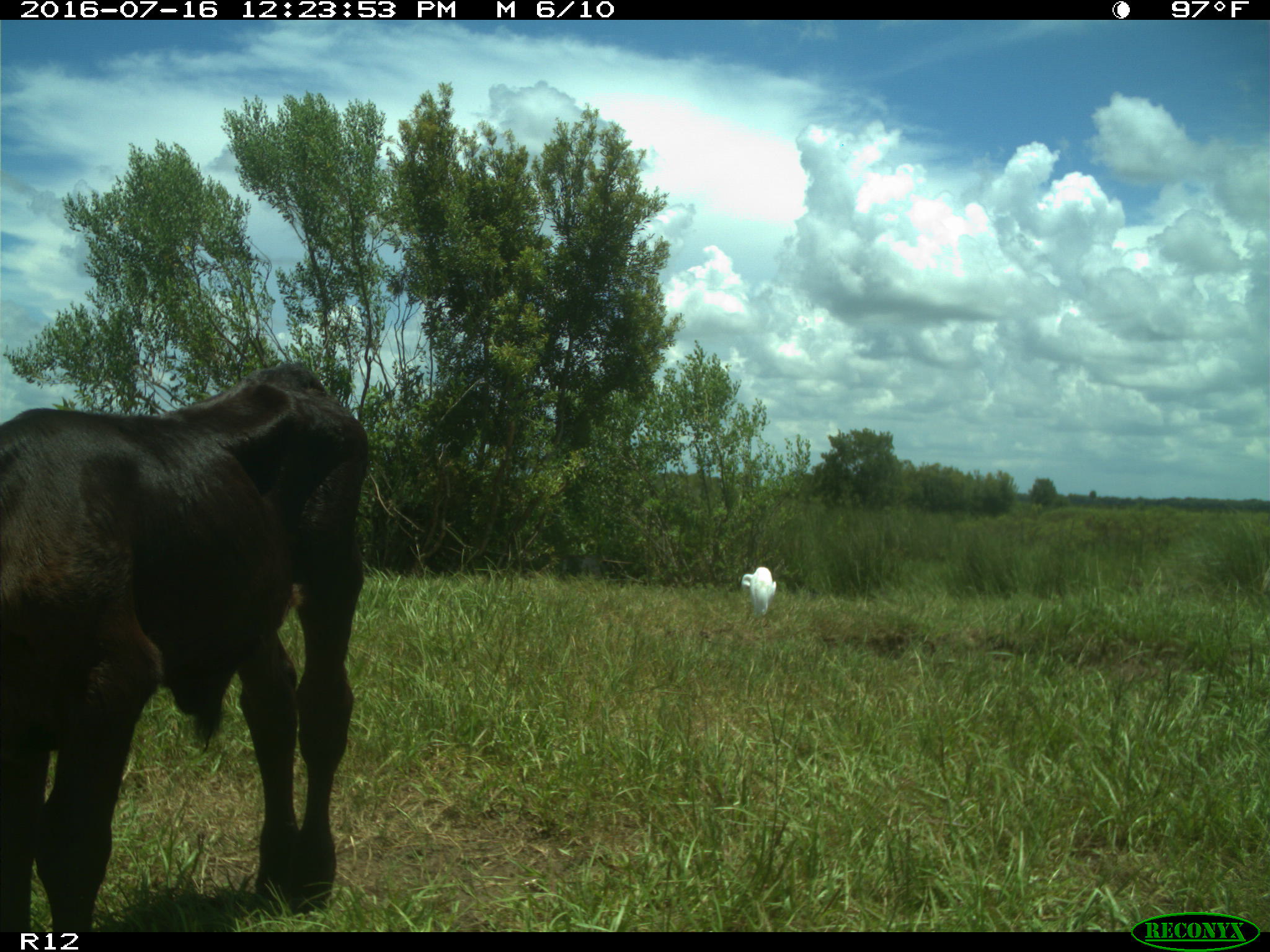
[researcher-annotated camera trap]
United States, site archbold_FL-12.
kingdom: Animalia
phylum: Chordata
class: Mammalia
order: Artiodactyla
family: Bovidae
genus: Bos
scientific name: Bos taurus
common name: domestic cow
Bos taurus (domestic cow).